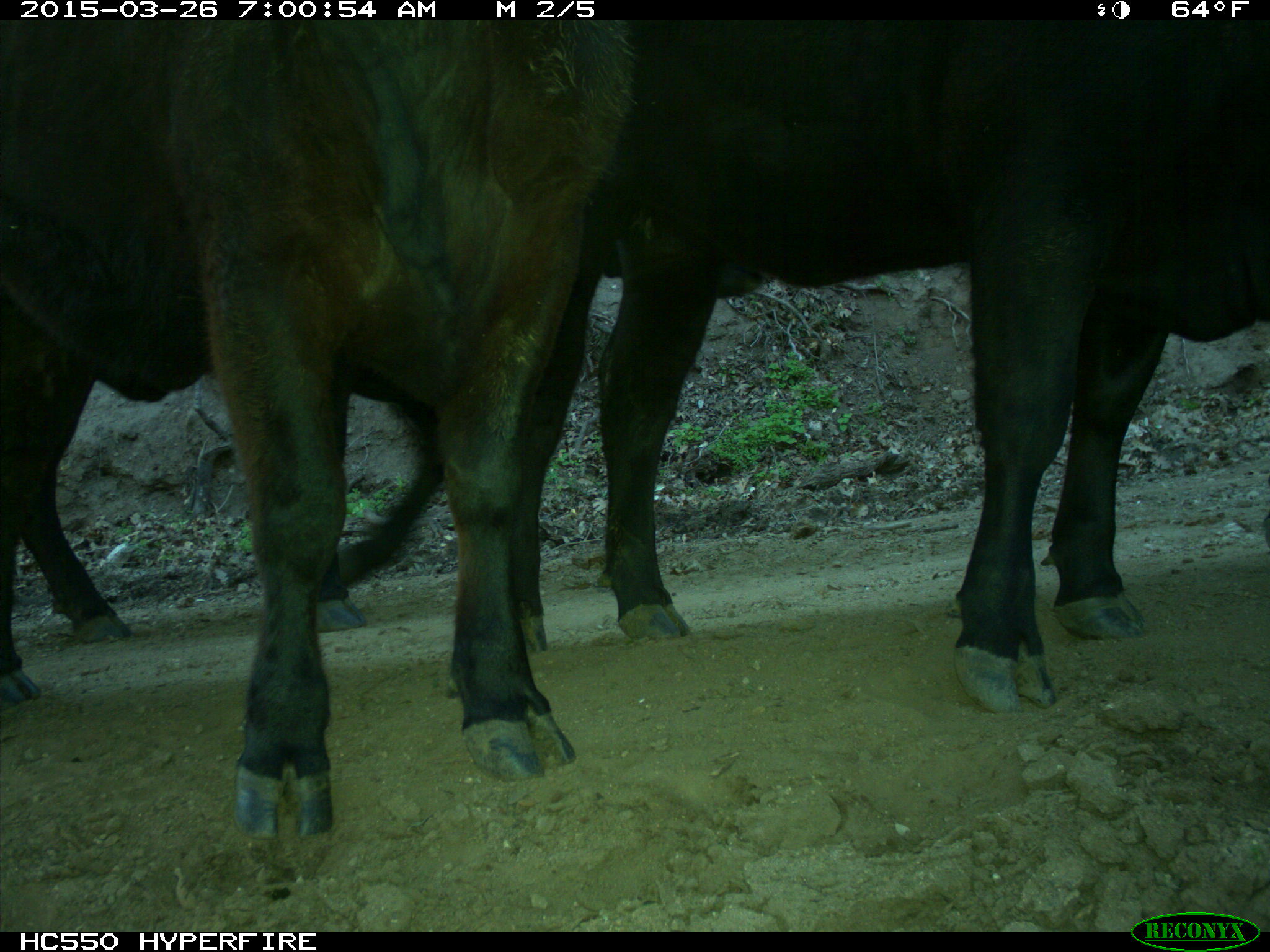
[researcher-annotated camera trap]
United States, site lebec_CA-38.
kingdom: Animalia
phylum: Chordata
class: Mammalia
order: Artiodactyla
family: Bovidae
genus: Bos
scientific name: Bos taurus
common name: domestic cow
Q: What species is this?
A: Bos taurus (domestic cow).